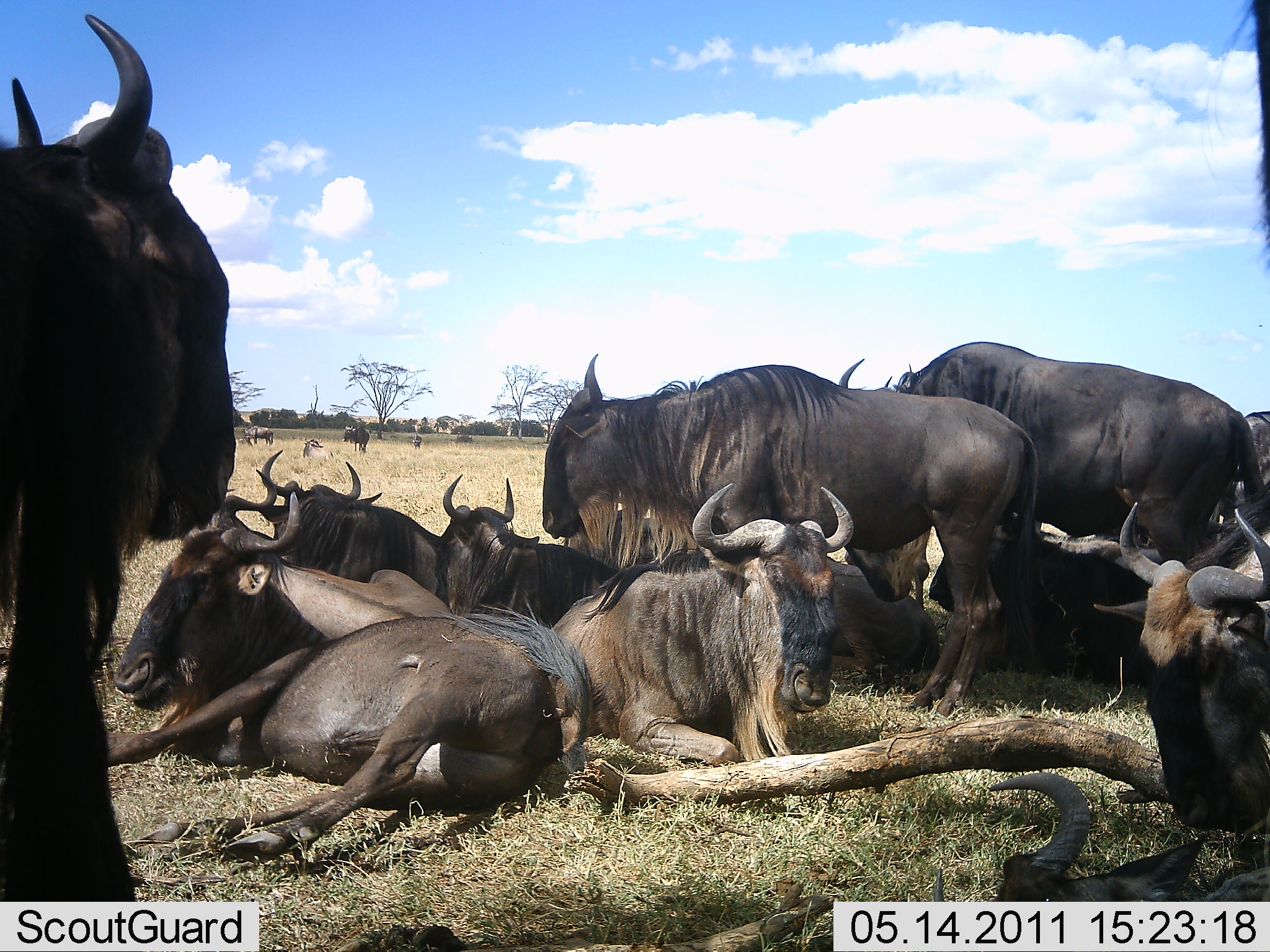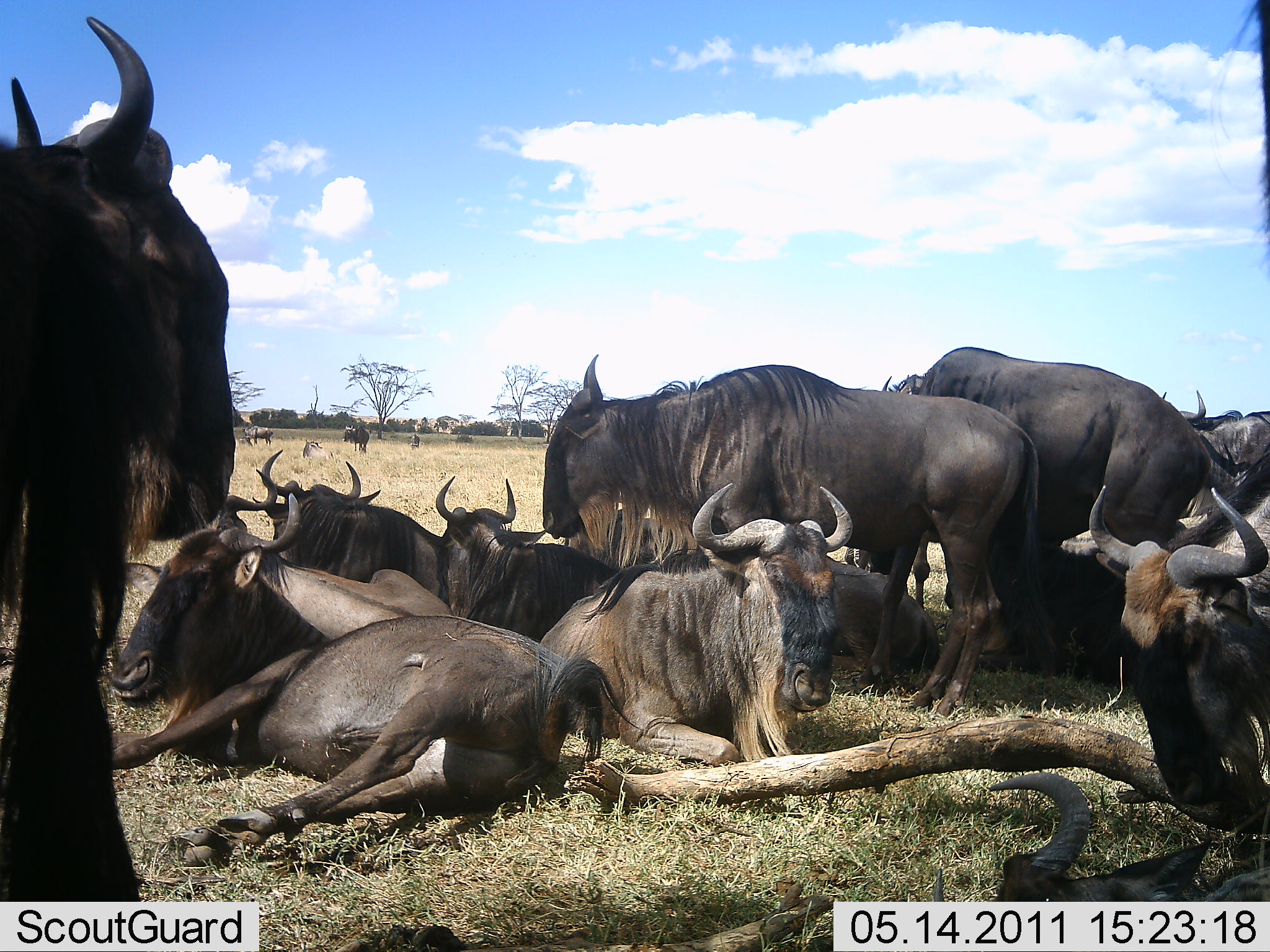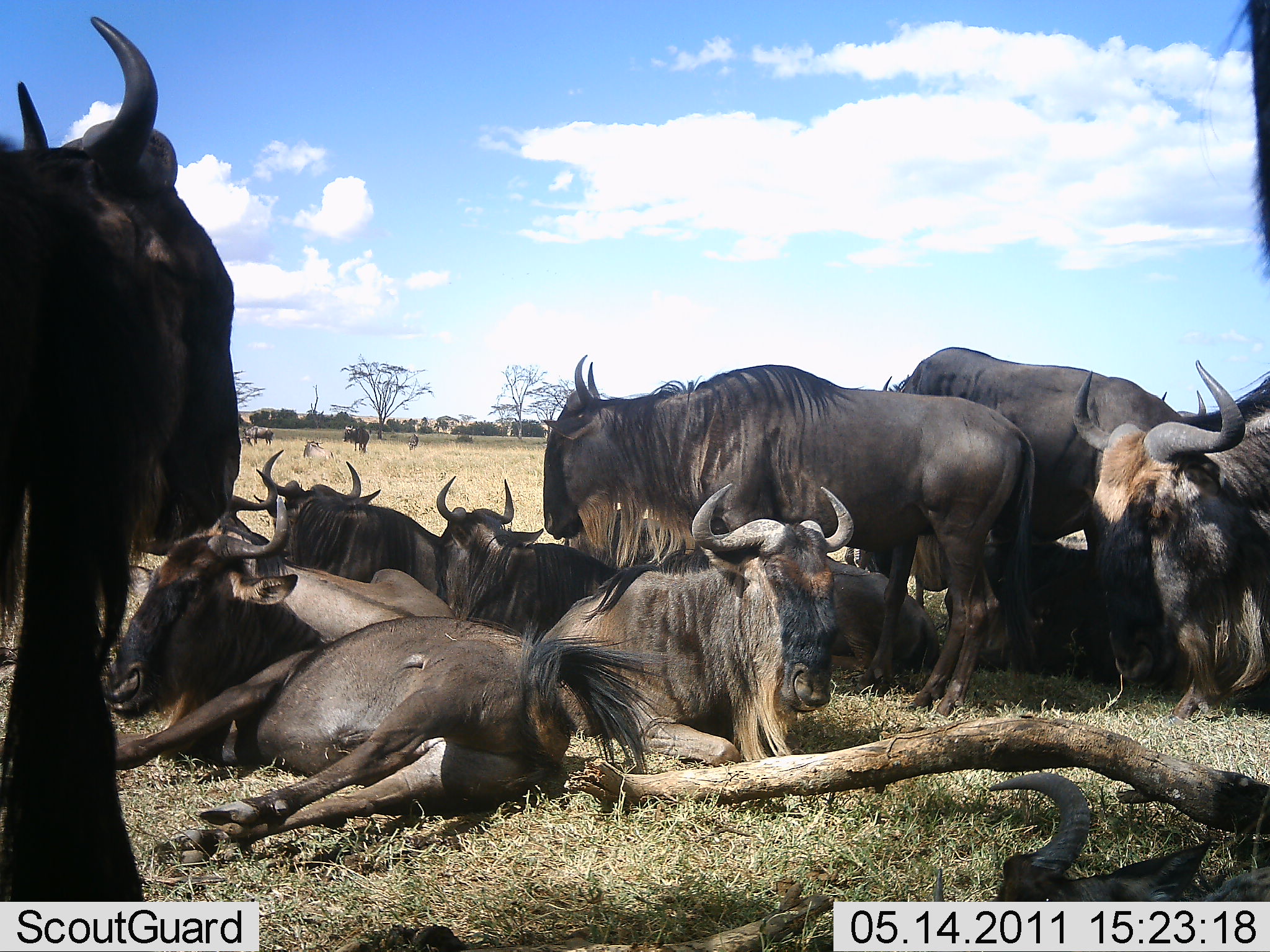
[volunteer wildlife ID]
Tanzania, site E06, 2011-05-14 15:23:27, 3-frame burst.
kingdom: Animalia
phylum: Chordata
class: Mammalia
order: Artiodactyla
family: Bovidae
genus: Connochaetes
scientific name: Connochaetes taurinus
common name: blue wildebeest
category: wildebeest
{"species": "wildebeest (blue wildebeest) (Connochaetes taurinus)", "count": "11-50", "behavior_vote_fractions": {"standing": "64%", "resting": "91%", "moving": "0%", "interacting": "27%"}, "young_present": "9%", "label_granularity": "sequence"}